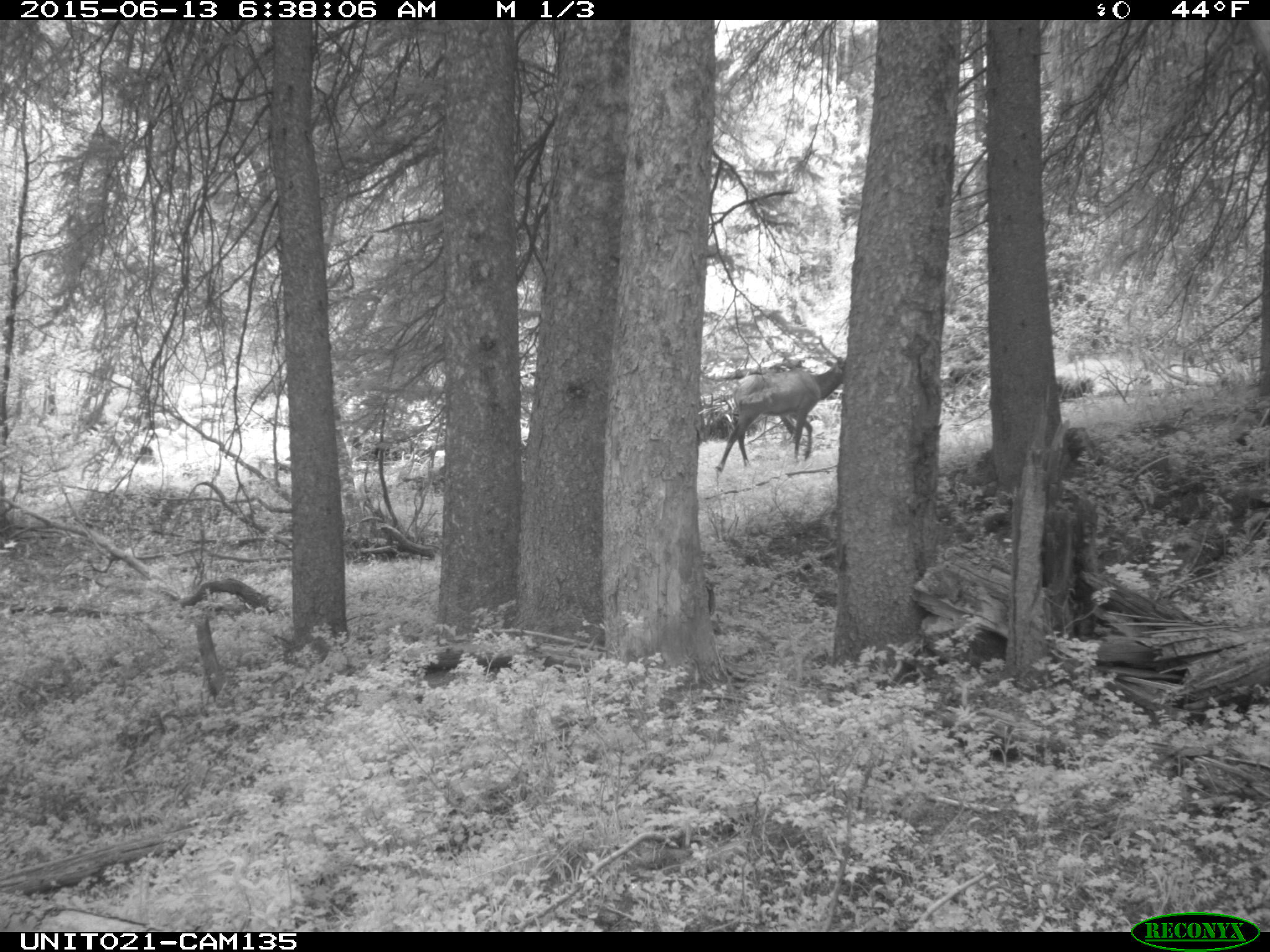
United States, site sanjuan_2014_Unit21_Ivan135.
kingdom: Animalia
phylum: Chordata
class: Mammalia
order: Artiodactyla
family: Cervidae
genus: Cervus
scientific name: Cervus elaphus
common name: red deer